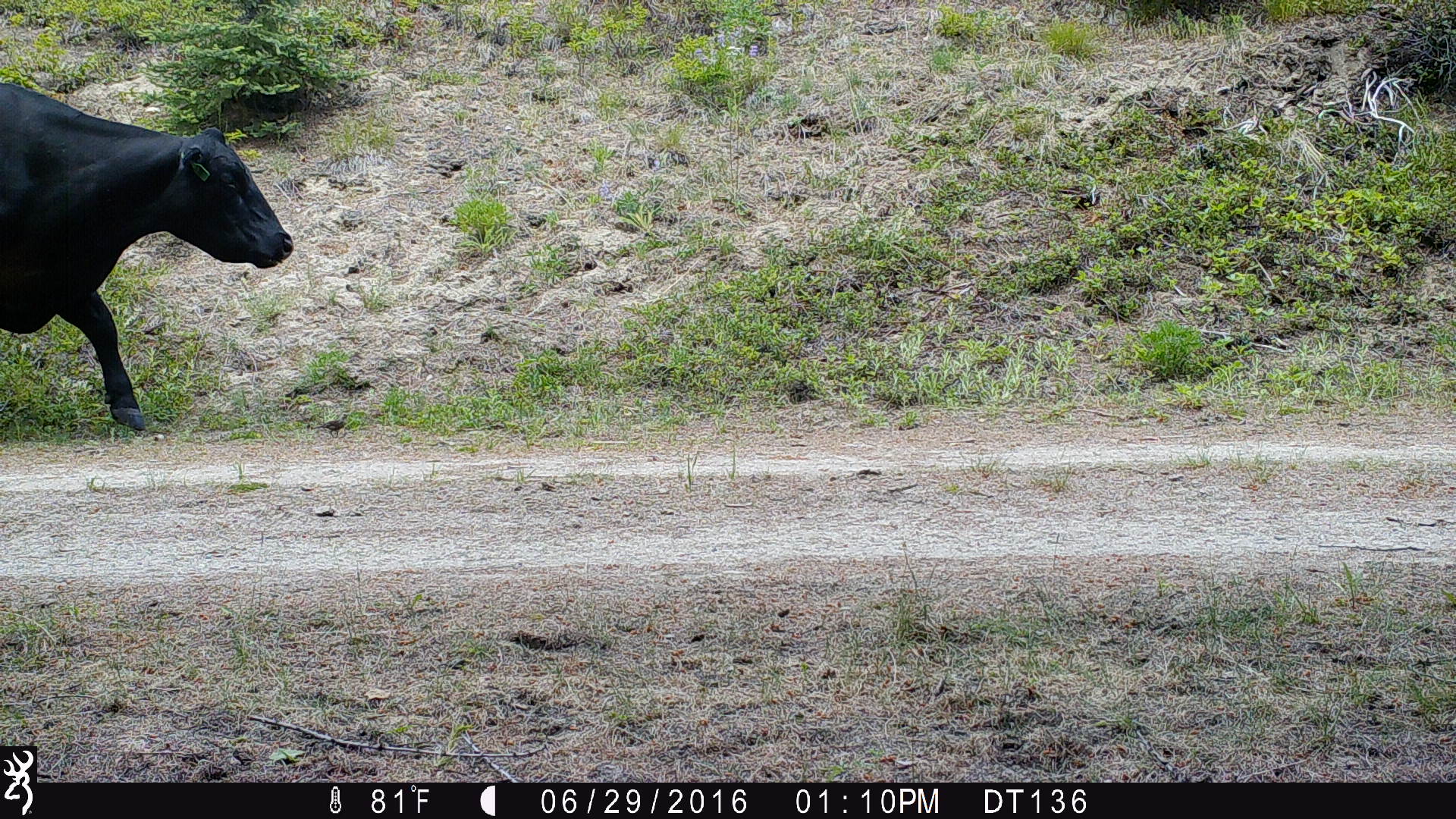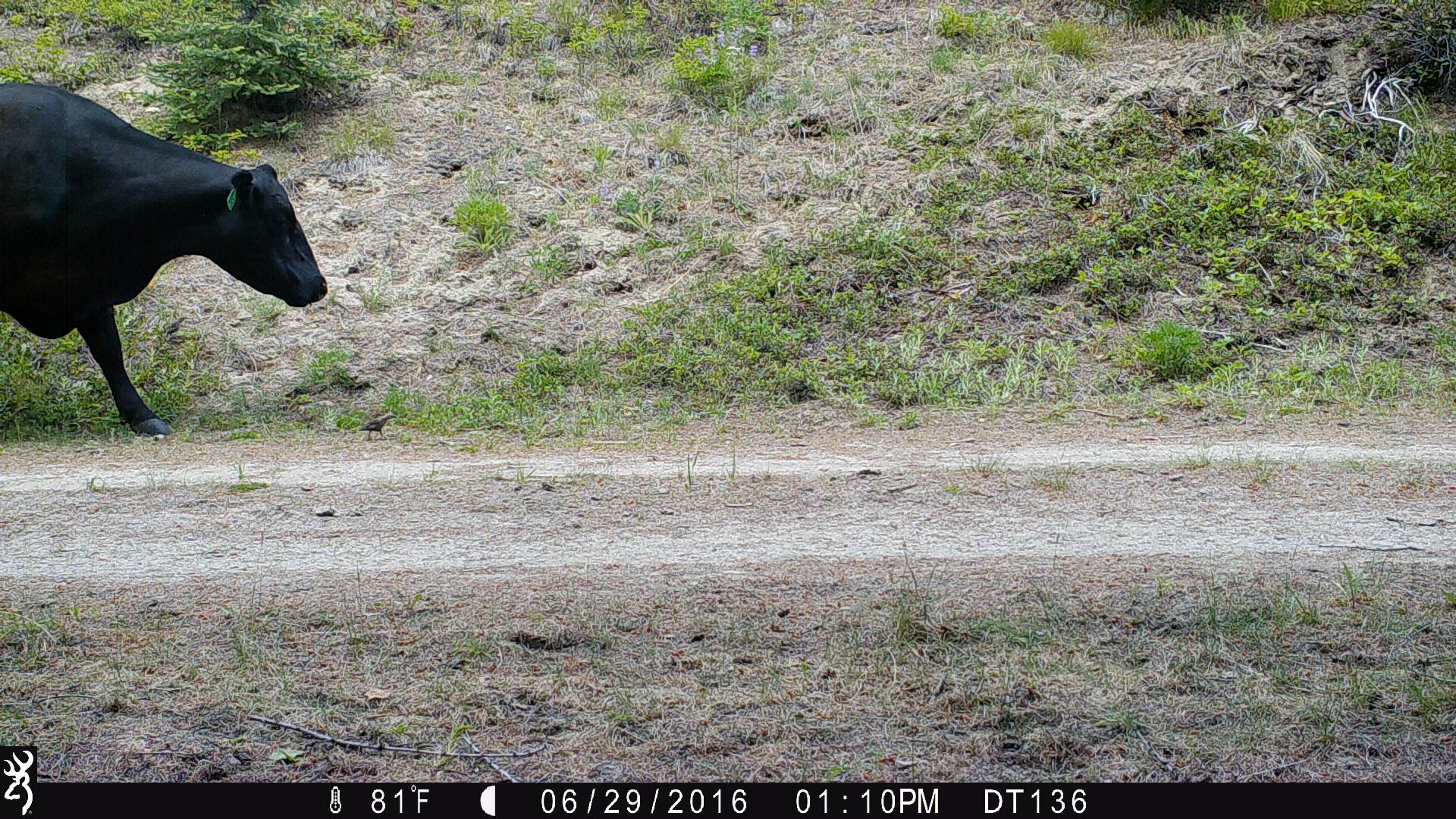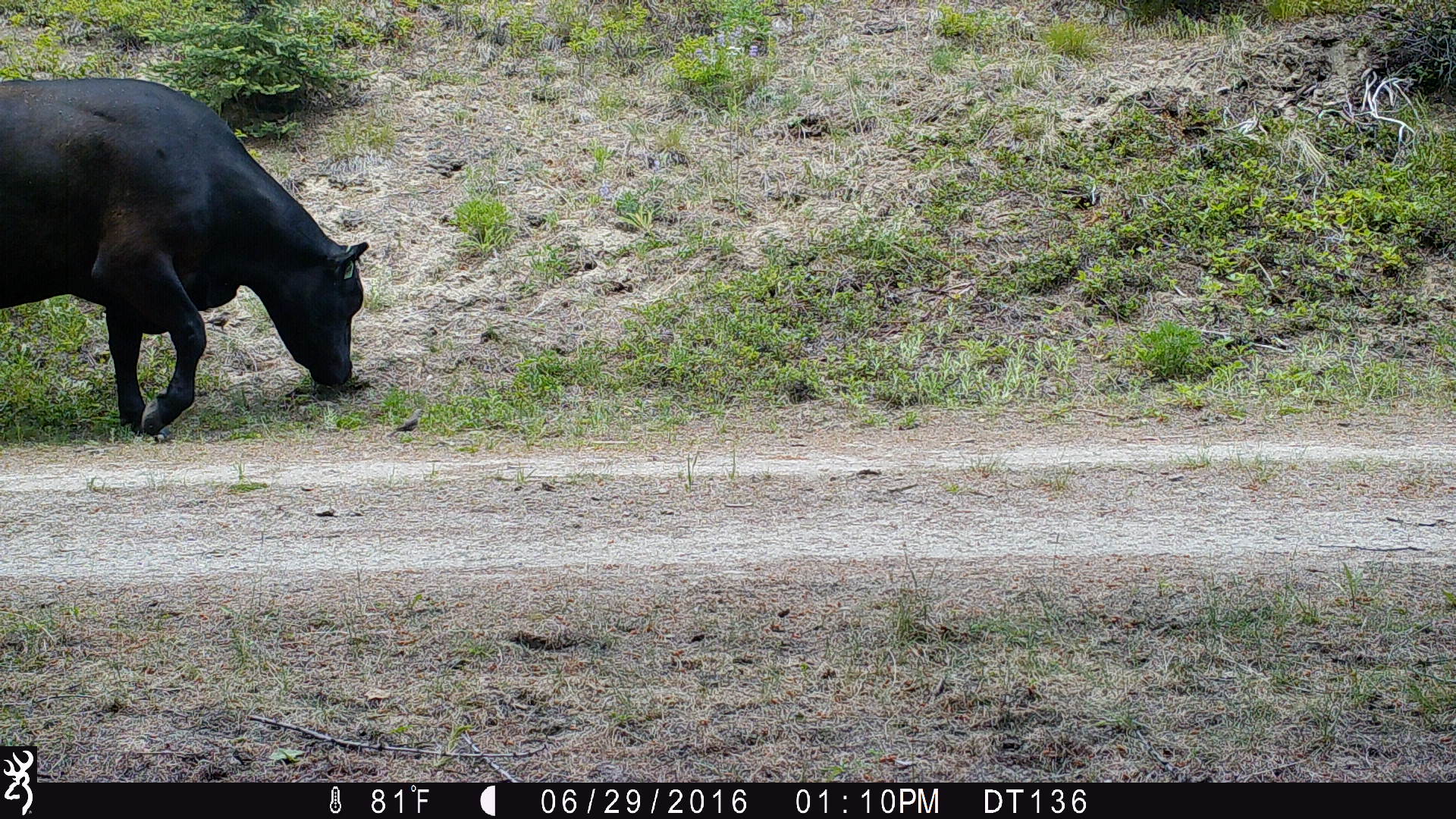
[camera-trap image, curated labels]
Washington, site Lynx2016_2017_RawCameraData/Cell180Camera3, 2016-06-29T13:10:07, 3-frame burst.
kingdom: Animalia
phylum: Chordata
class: Mammalia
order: Artiodactyla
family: Bovidae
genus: Bos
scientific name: Bos taurus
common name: domestic cattle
Domestic cattle (Bos taurus). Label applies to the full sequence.